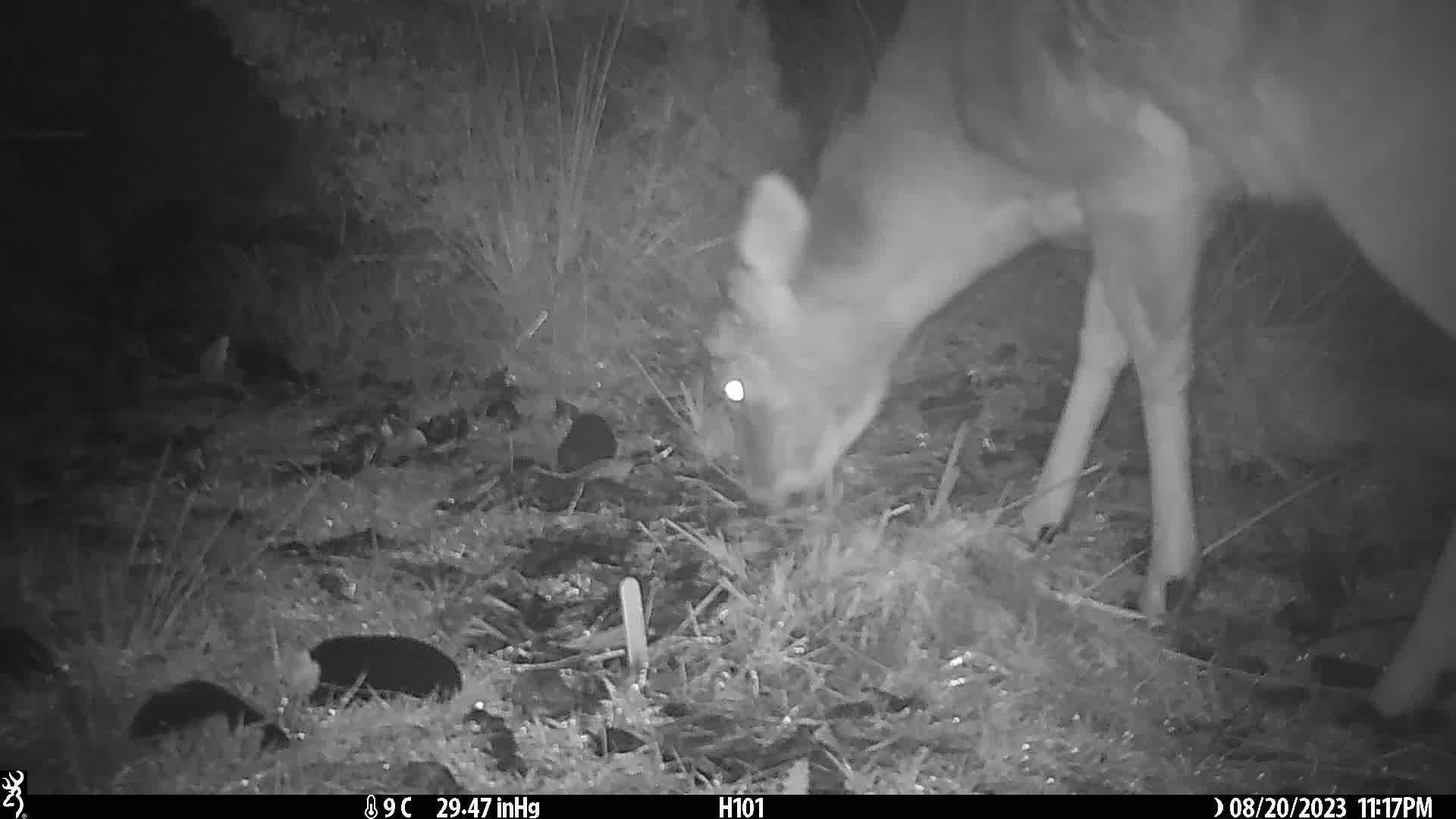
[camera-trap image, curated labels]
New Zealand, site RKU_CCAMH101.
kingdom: Animalia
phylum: Chordata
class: Mammalia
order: Artiodactyla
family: Cervidae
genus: Odocoileus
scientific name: Odocoileus virginianus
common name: white-tailed deer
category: white tailed deer